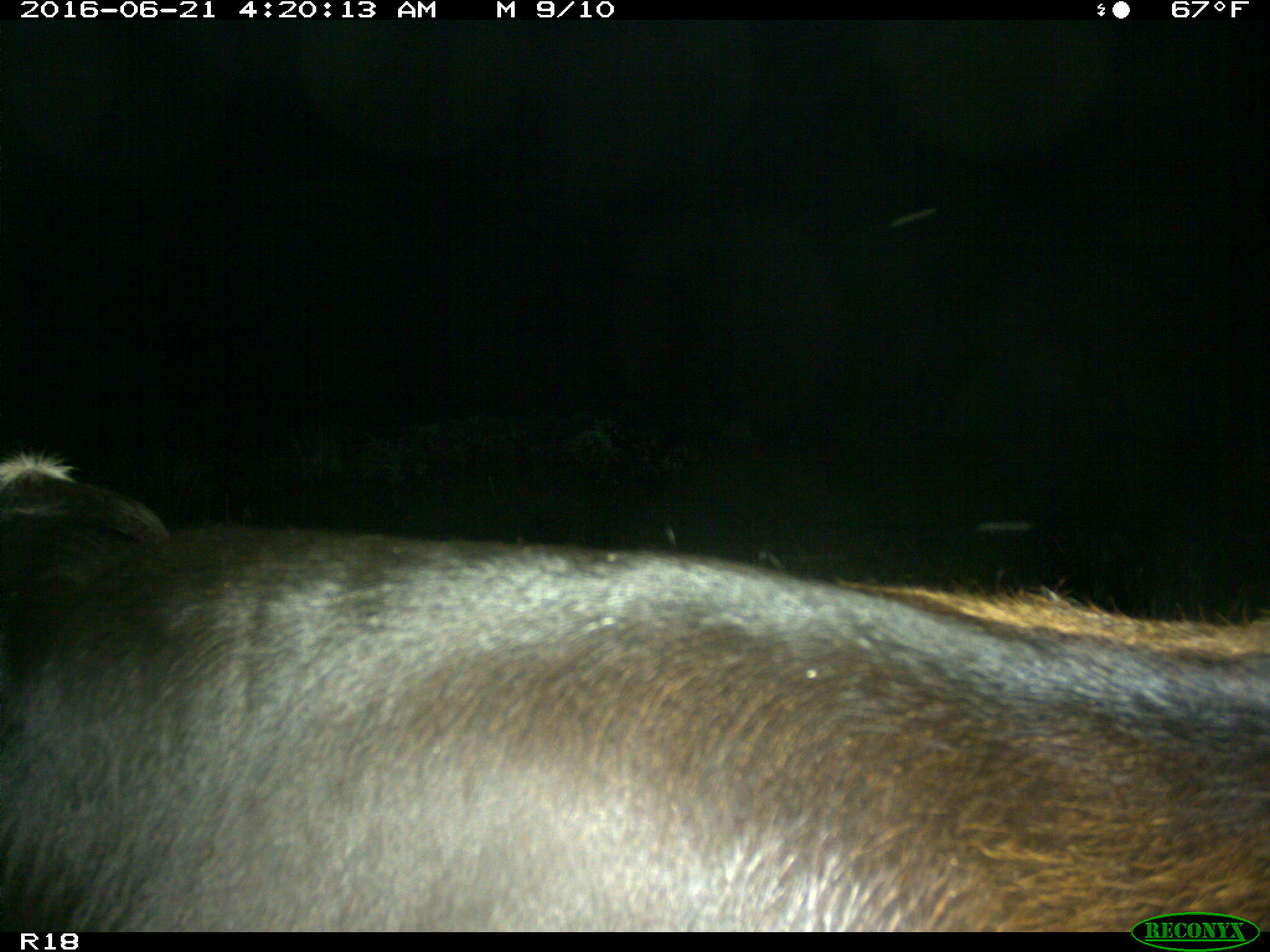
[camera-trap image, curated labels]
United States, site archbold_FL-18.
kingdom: Animalia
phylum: Chordata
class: Mammalia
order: Artiodactyla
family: Bovidae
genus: Bos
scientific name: Bos taurus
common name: domestic cow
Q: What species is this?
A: Bos taurus (domestic cow).